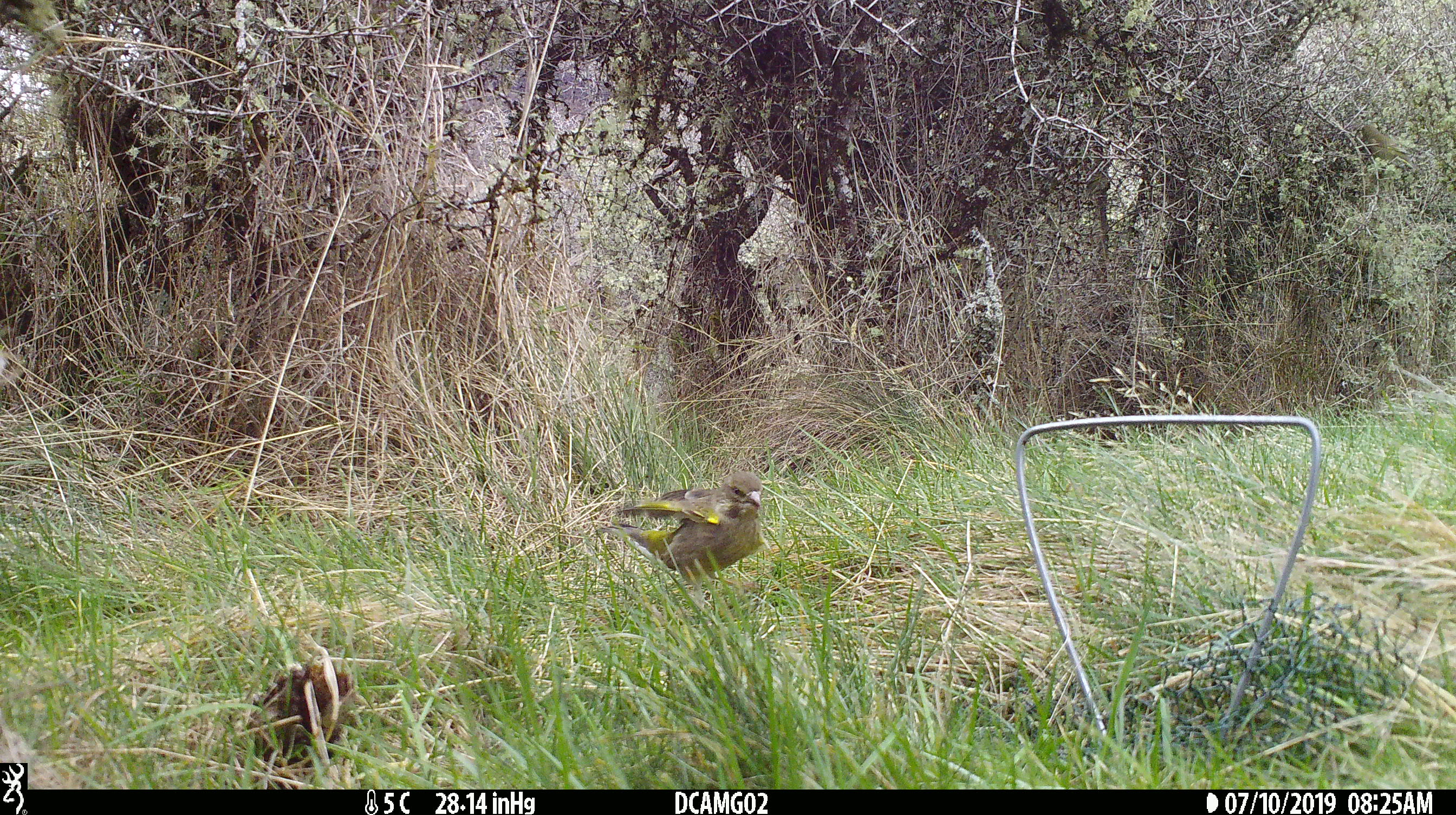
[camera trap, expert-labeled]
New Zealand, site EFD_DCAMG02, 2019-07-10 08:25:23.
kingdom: Animalia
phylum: Chordata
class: Aves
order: Passeriformes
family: Fringillidae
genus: Chloris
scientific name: Chloris chloris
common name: greenfinch